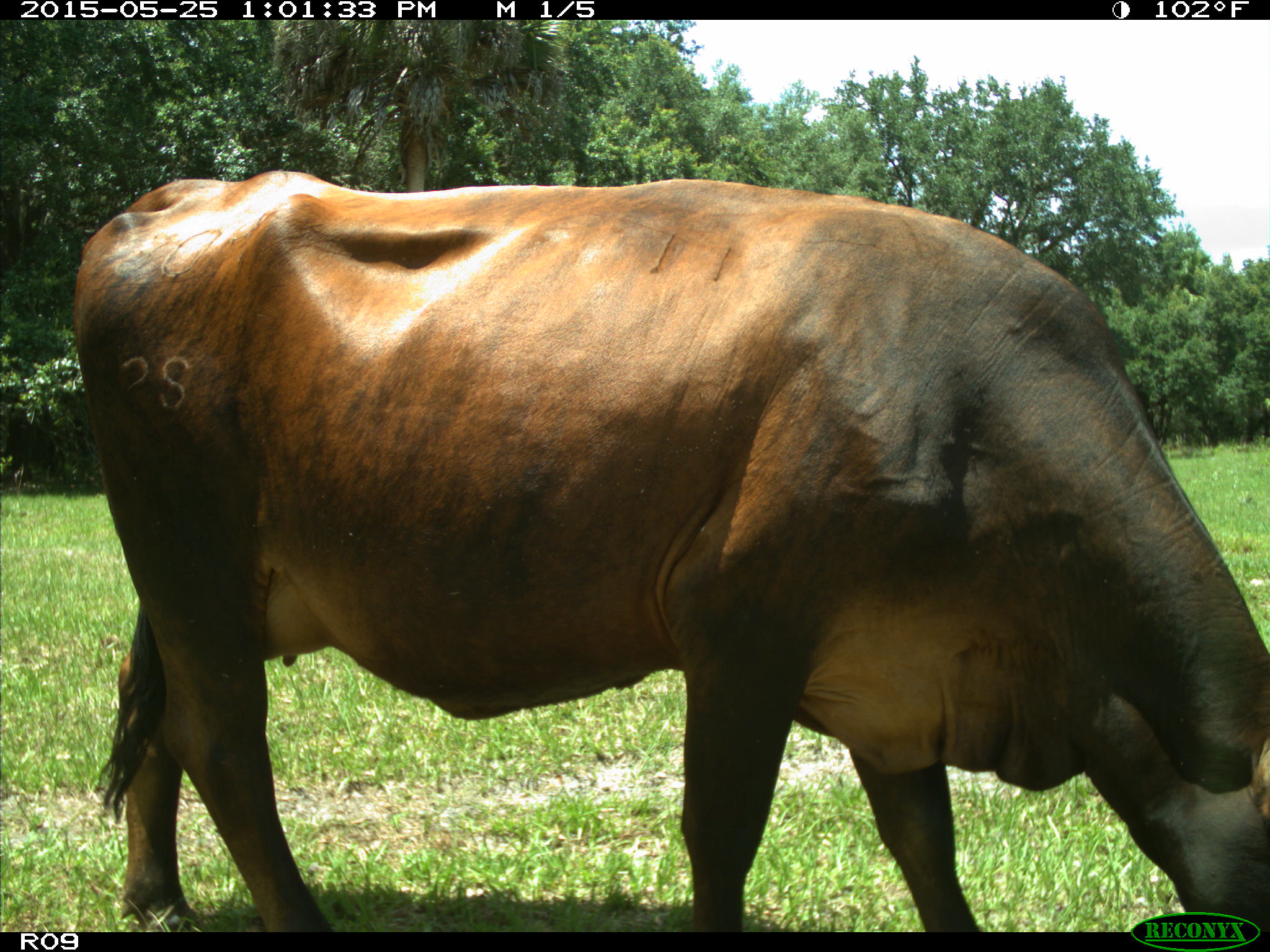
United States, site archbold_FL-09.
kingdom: Animalia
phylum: Chordata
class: Mammalia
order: Artiodactyla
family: Bovidae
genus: Bos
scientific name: Bos taurus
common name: domestic cow